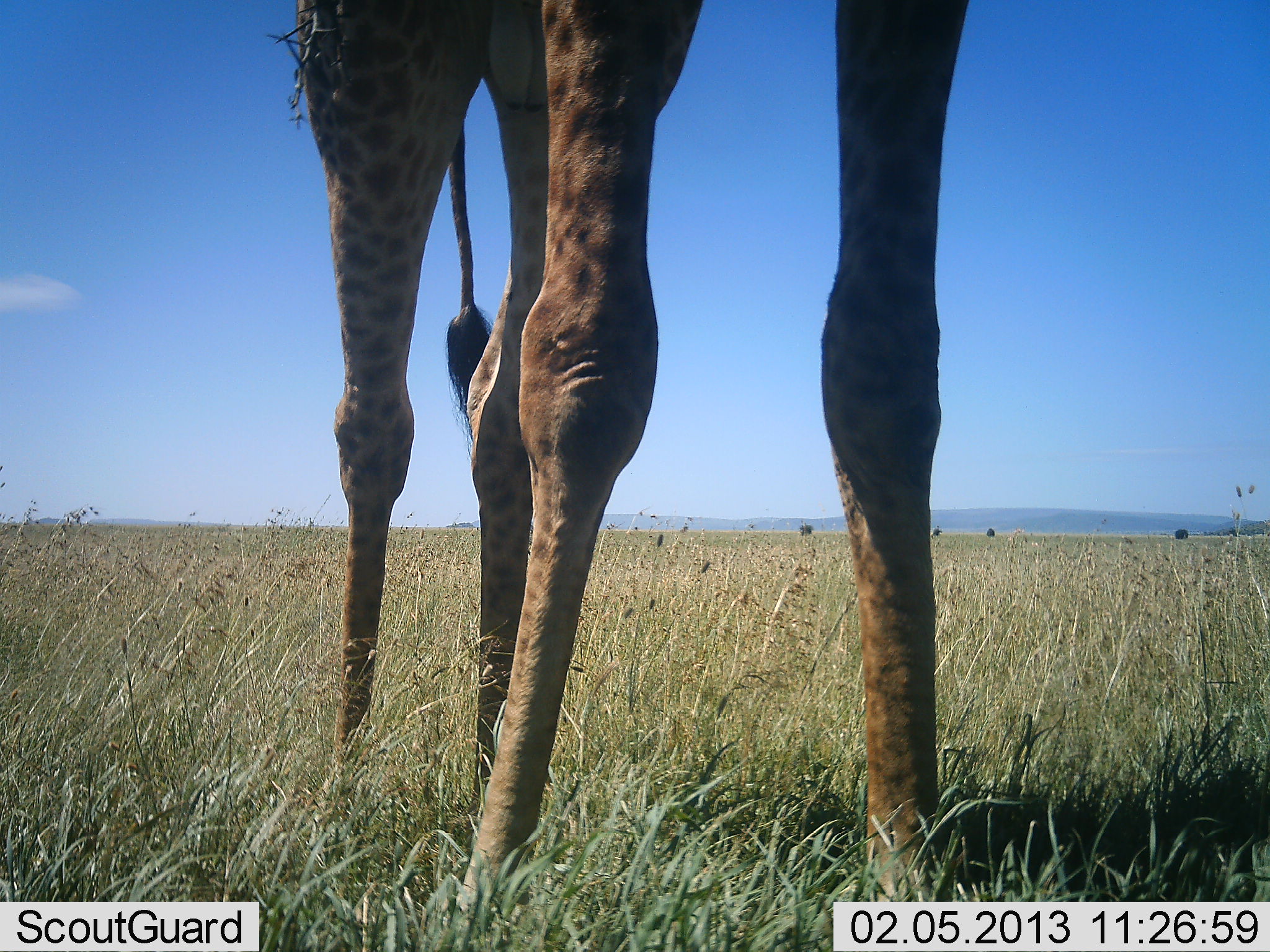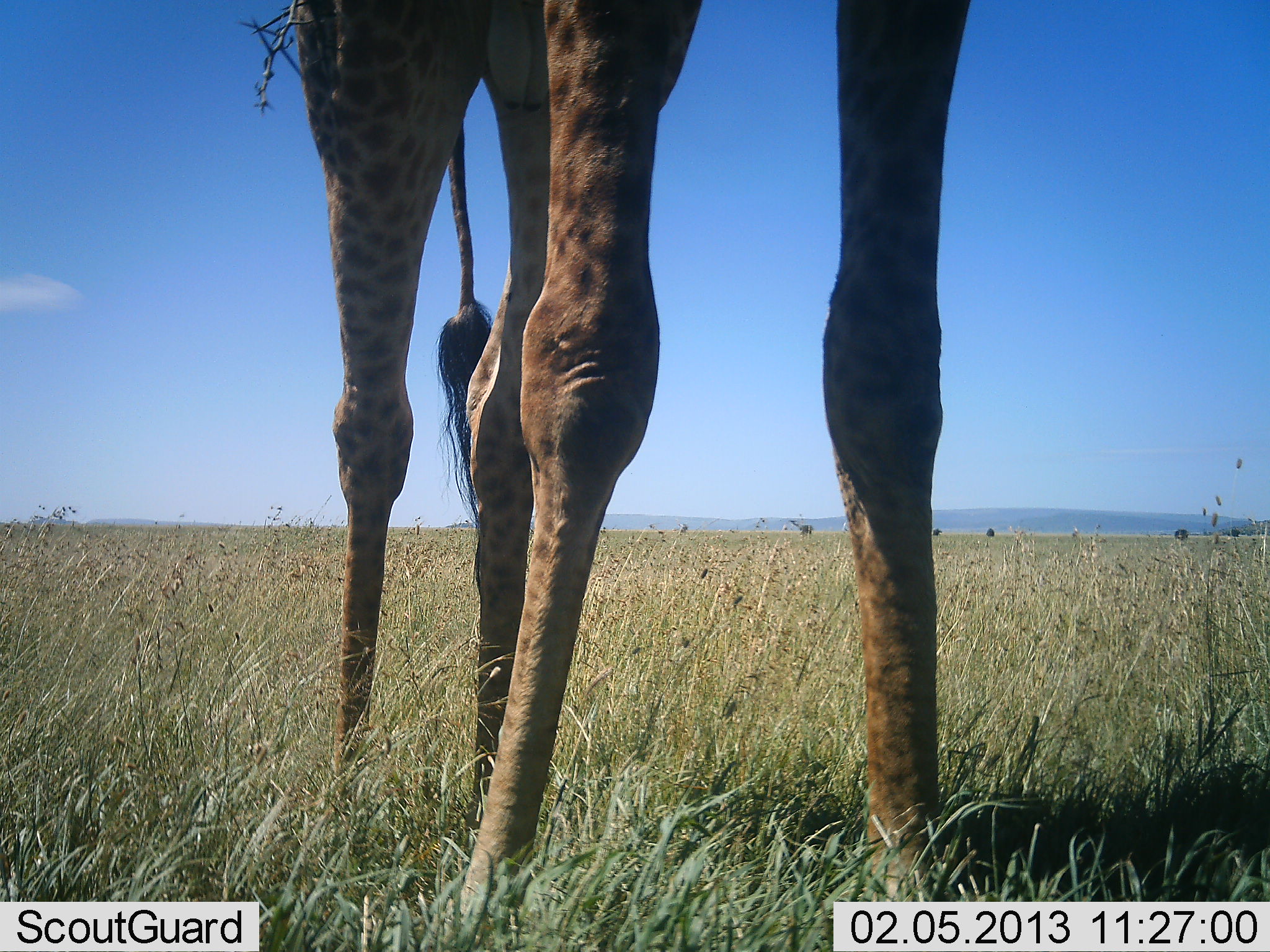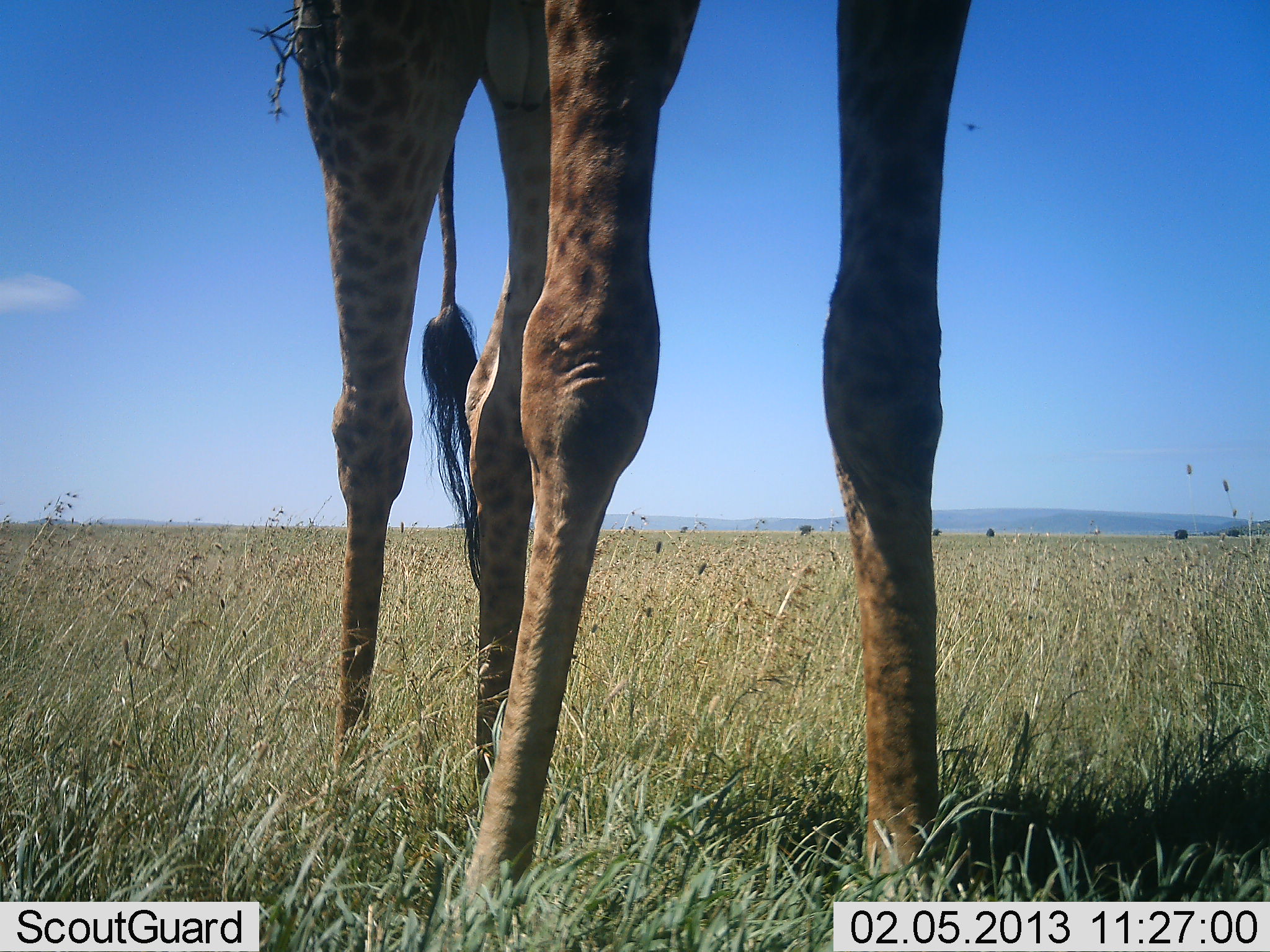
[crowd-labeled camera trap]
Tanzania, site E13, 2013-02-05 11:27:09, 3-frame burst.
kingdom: Animalia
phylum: Chordata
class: Mammalia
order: Artiodactyla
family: Giraffidae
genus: Giraffa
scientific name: Giraffa camelopardalis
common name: giraffe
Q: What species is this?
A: Giraffe (Giraffa camelopardalis).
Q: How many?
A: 1.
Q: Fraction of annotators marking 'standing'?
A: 100%.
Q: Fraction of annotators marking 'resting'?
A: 0%.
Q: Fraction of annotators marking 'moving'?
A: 0%.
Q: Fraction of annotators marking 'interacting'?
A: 0%.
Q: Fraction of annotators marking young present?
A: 0%.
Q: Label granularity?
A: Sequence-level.